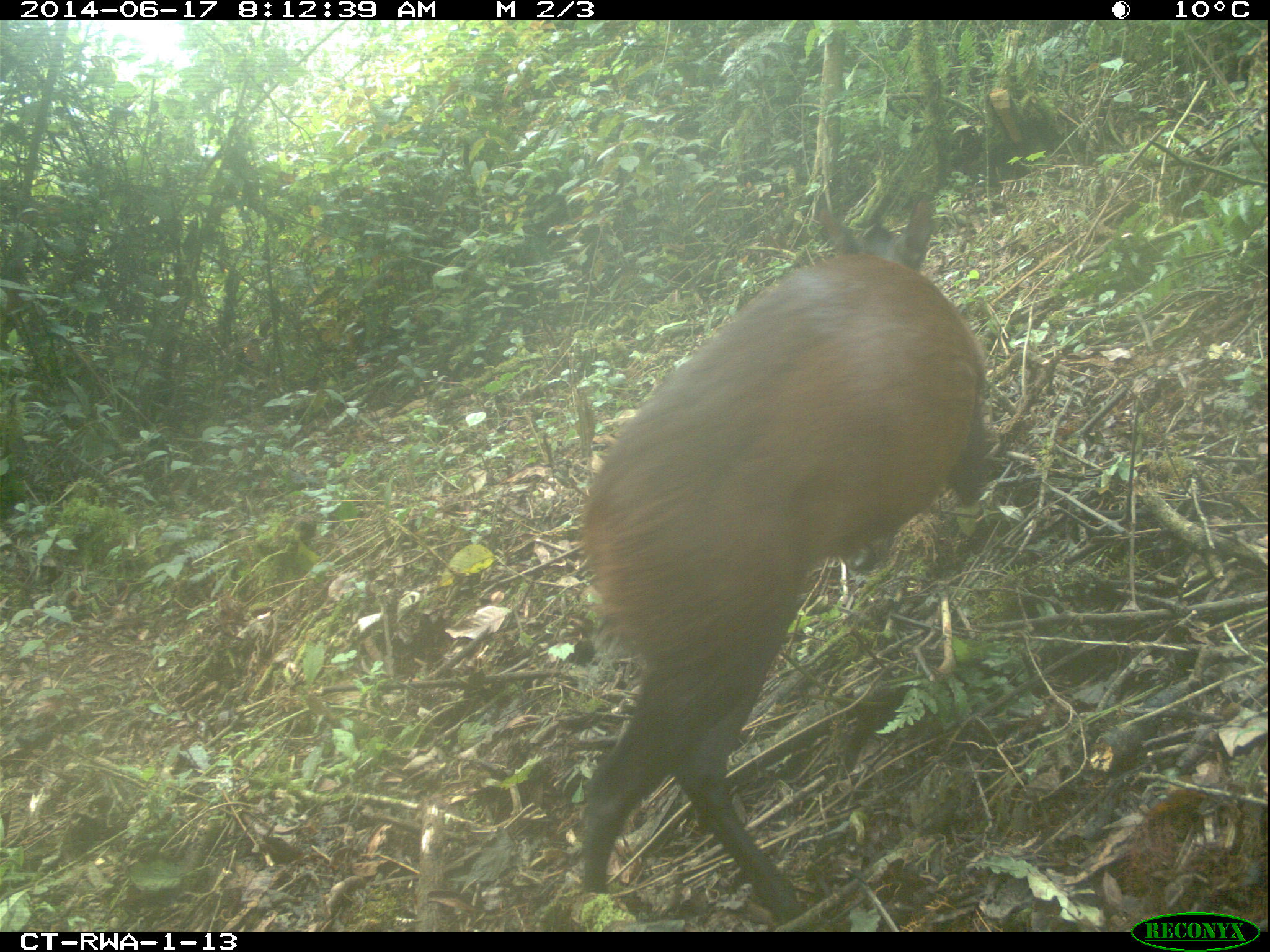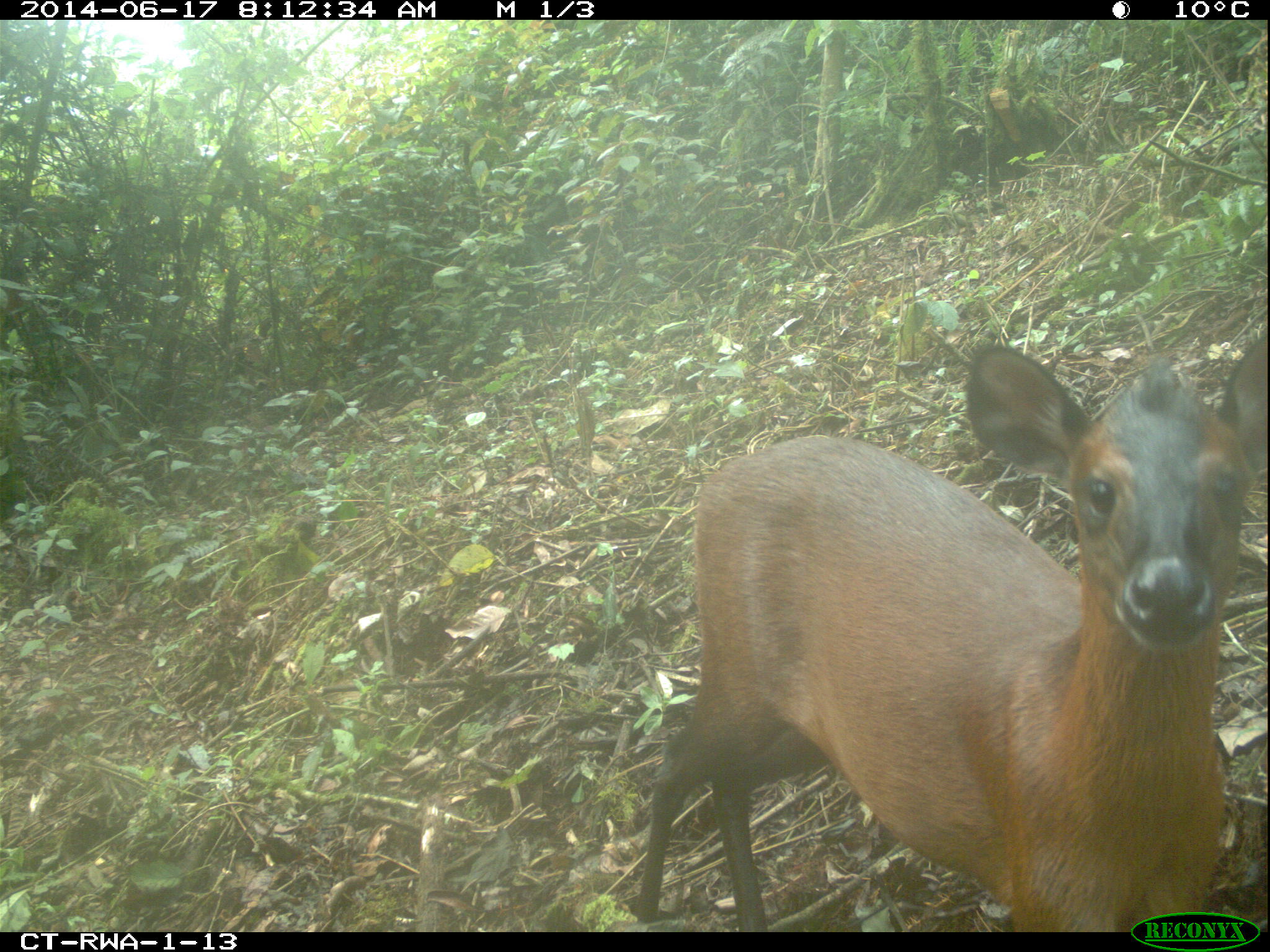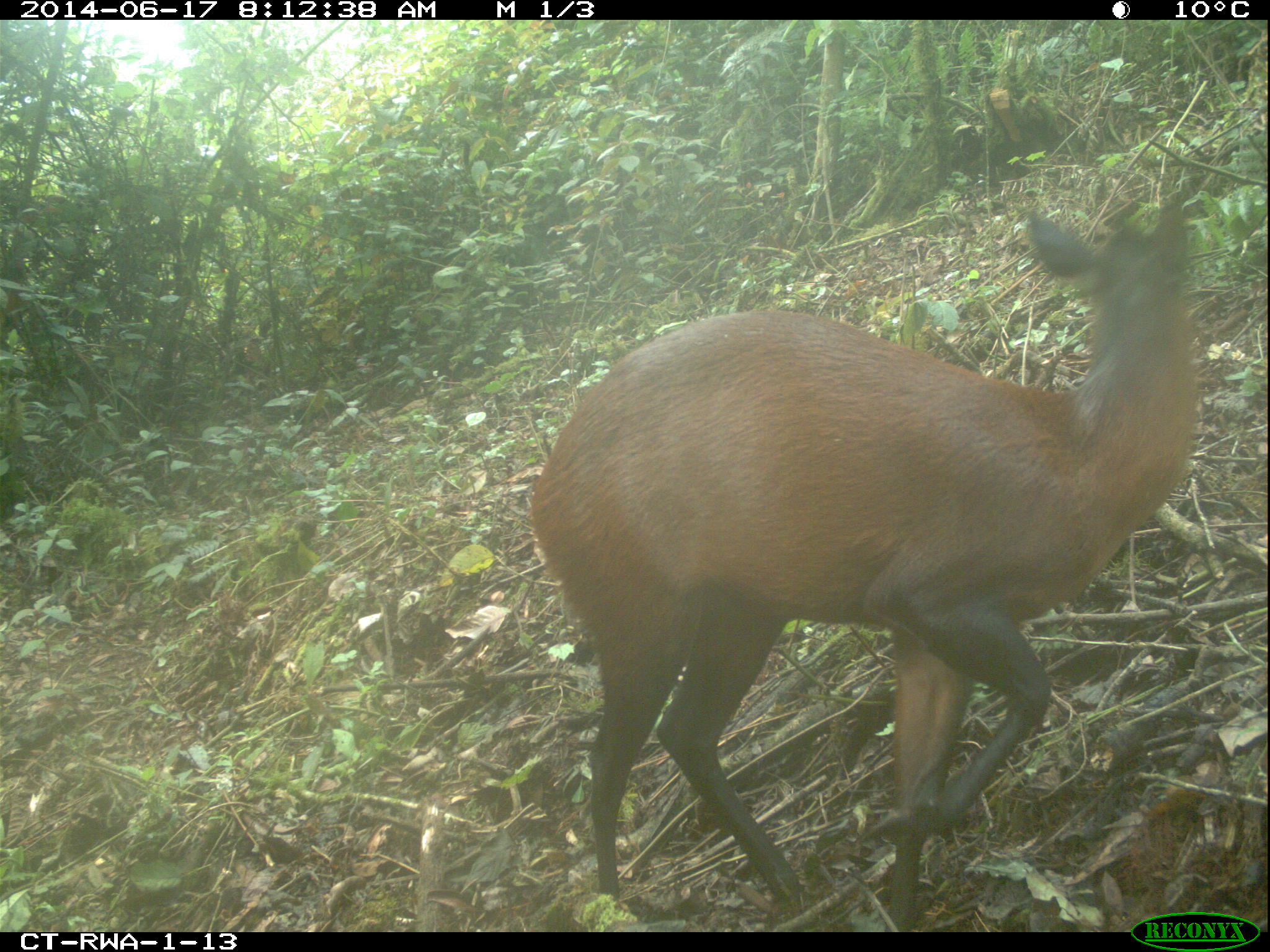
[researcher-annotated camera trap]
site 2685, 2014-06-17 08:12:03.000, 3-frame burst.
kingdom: Animalia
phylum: Chordata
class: Mammalia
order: Artiodactyla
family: Bovidae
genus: Cephalophus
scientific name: Cephalophus nigrifrons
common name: black-fronted duiker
Cephalophus nigrifrons (black-fronted duiker), count 1.